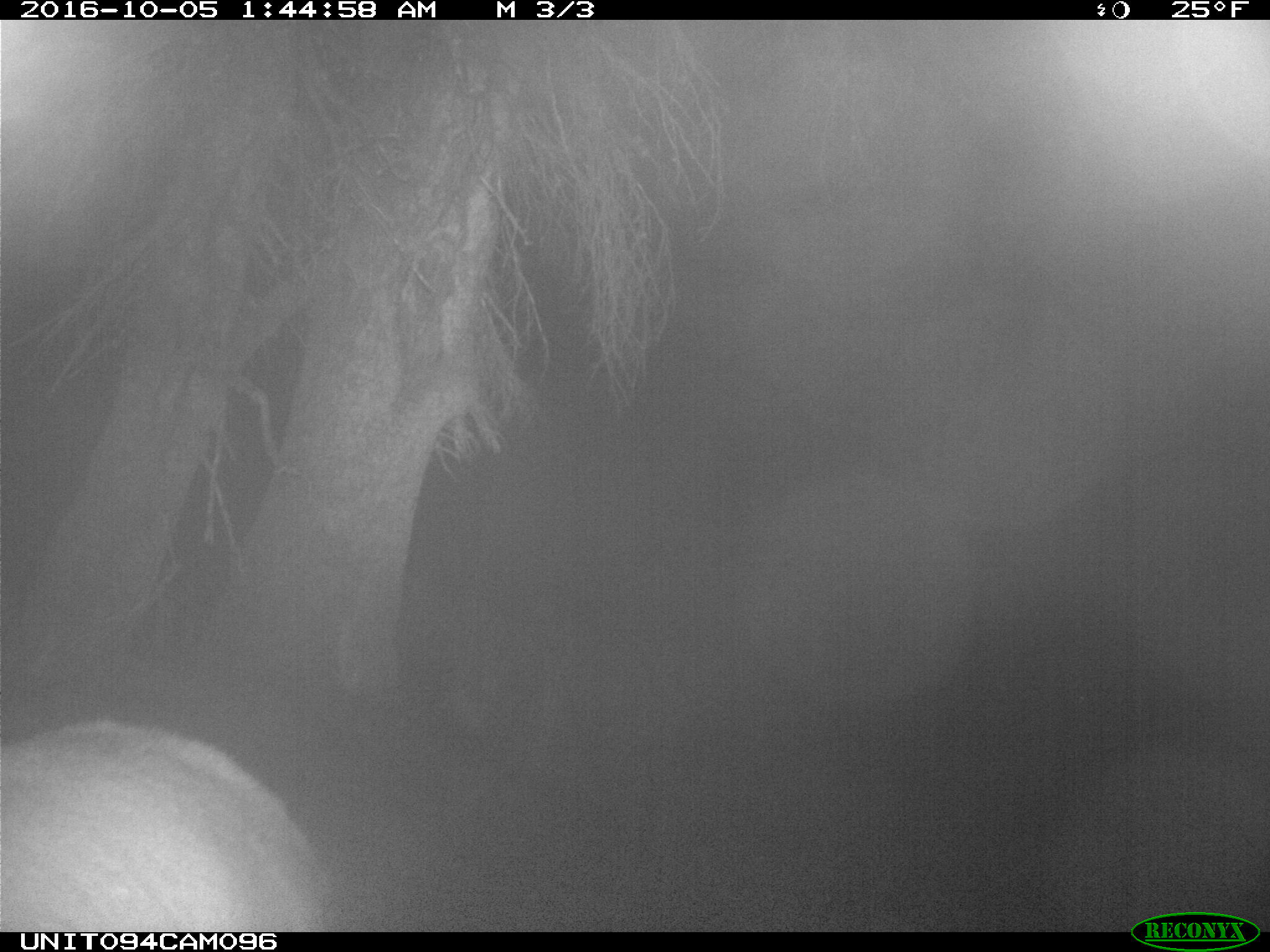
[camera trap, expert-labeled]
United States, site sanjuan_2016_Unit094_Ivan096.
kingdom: Animalia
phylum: Chordata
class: Mammalia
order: Artiodactyla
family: Cervidae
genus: Cervus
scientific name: Cervus elaphus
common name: red deer